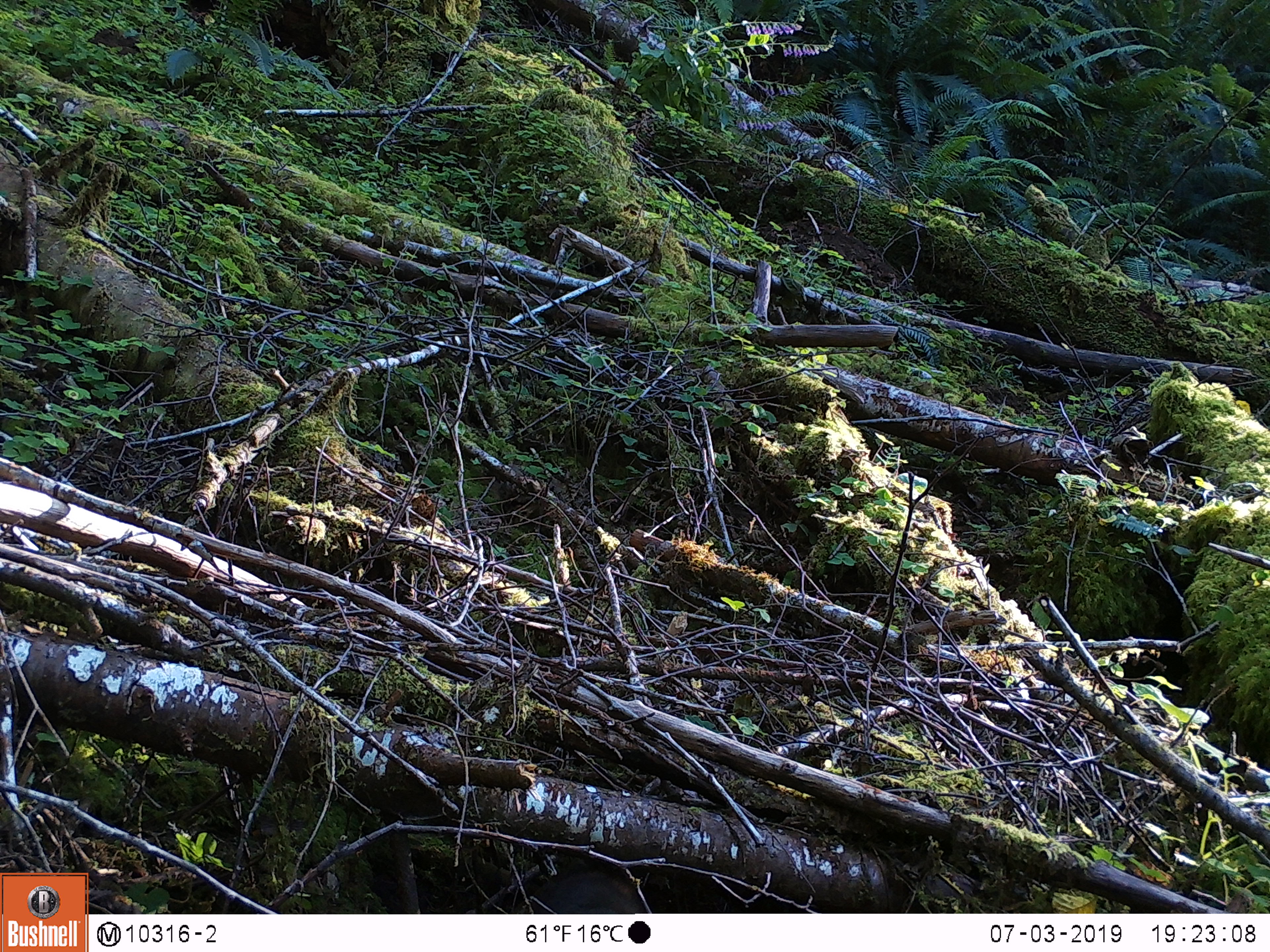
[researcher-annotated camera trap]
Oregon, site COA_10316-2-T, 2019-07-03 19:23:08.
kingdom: Animalia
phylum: Chordata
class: Mammalia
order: Rodentia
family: Aplodontiidae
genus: Aplodontia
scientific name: Aplodontia rufa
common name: mountain beaver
Mountain beaver (Aplodontia rufa).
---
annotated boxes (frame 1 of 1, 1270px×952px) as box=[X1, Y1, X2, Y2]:
mountain beaver: box=[533, 870, 640, 912]